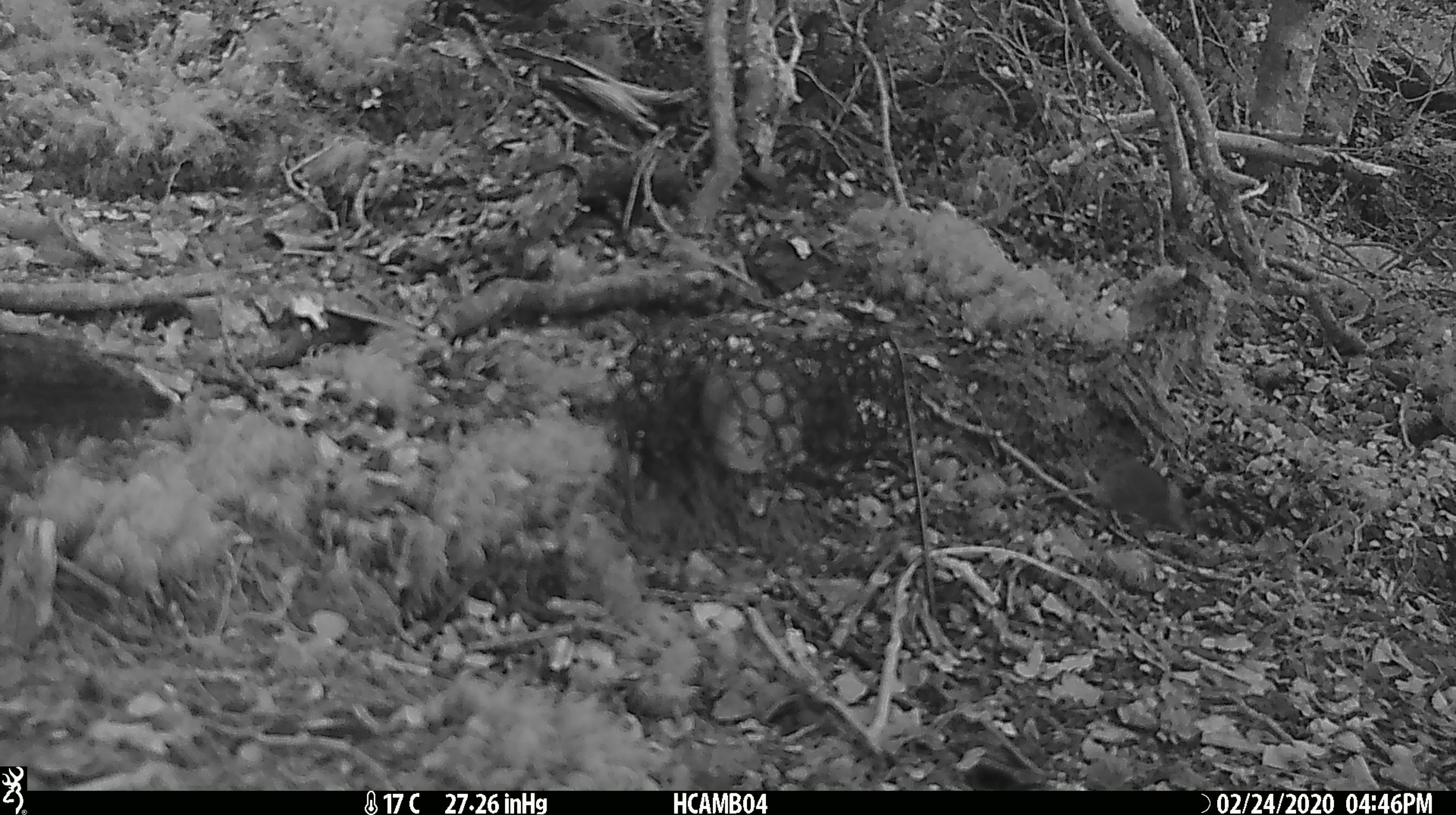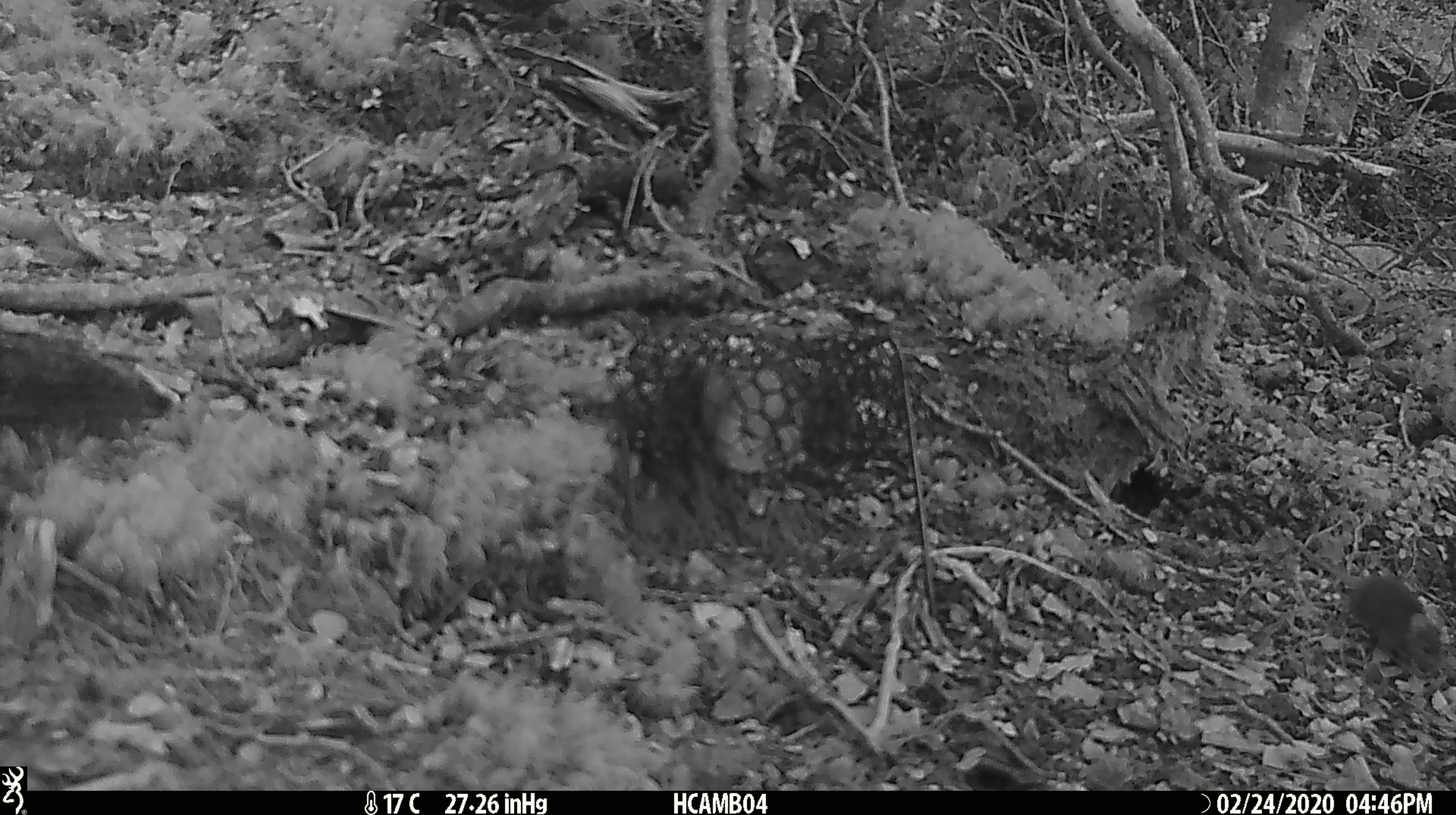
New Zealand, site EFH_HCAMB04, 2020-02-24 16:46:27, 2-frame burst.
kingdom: Animalia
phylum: Chordata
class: Mammalia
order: Rodentia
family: Muridae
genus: Mus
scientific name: Mus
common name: mouse